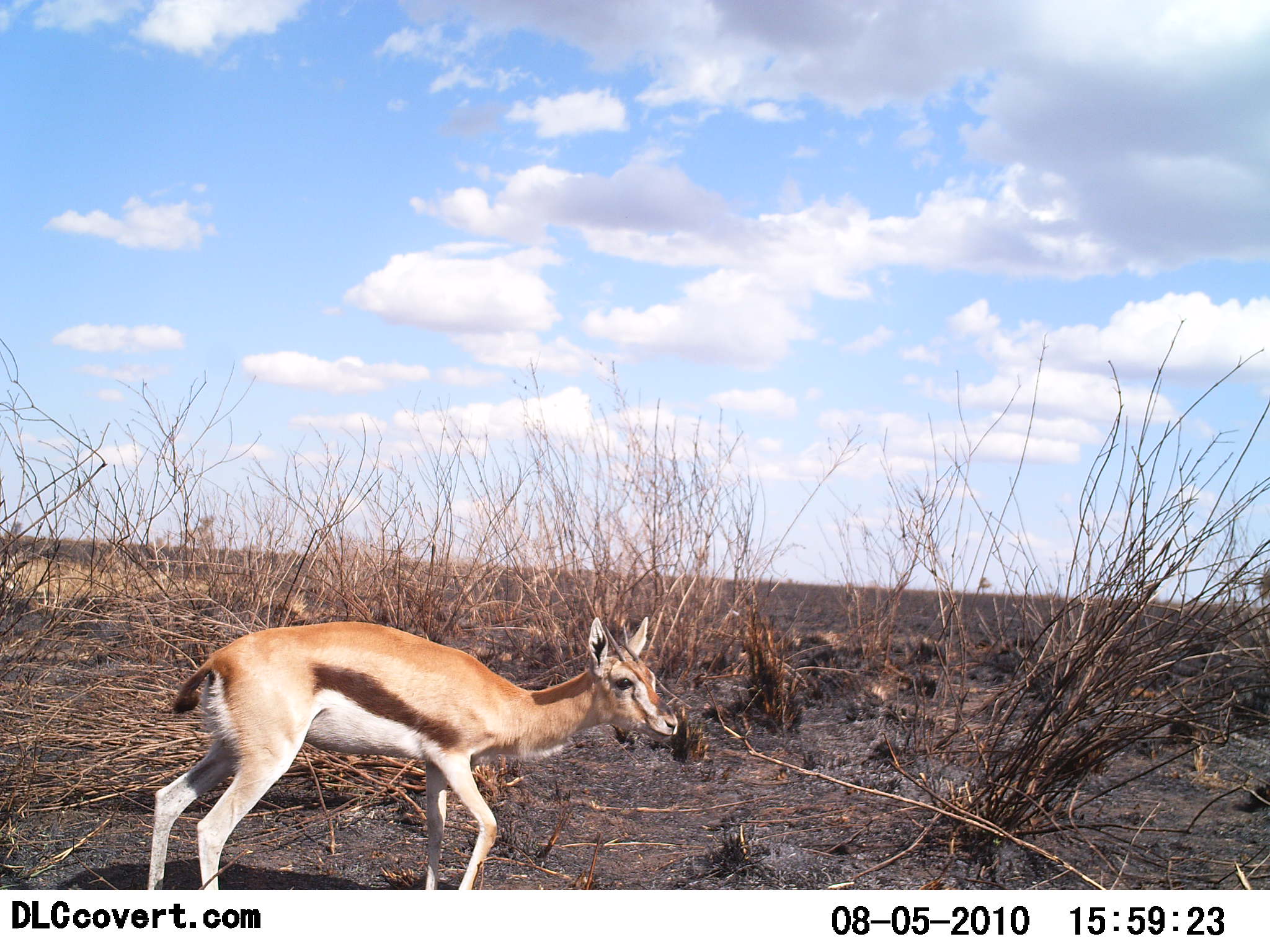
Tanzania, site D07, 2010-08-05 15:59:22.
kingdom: Animalia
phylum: Chordata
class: Mammalia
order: Artiodactyla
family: Bovidae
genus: Eudorcas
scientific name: Eudorcas thomsonii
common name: thomson's gazelle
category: gazellethomsons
Gazellethomsons (thomson's gazelle) (Eudorcas thomsonii), count 1. Behavior (volunteer vote fractions): standing 44%, resting 0%, moving 56%, interacting 0%. Young present (vote fraction): 17%. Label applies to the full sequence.